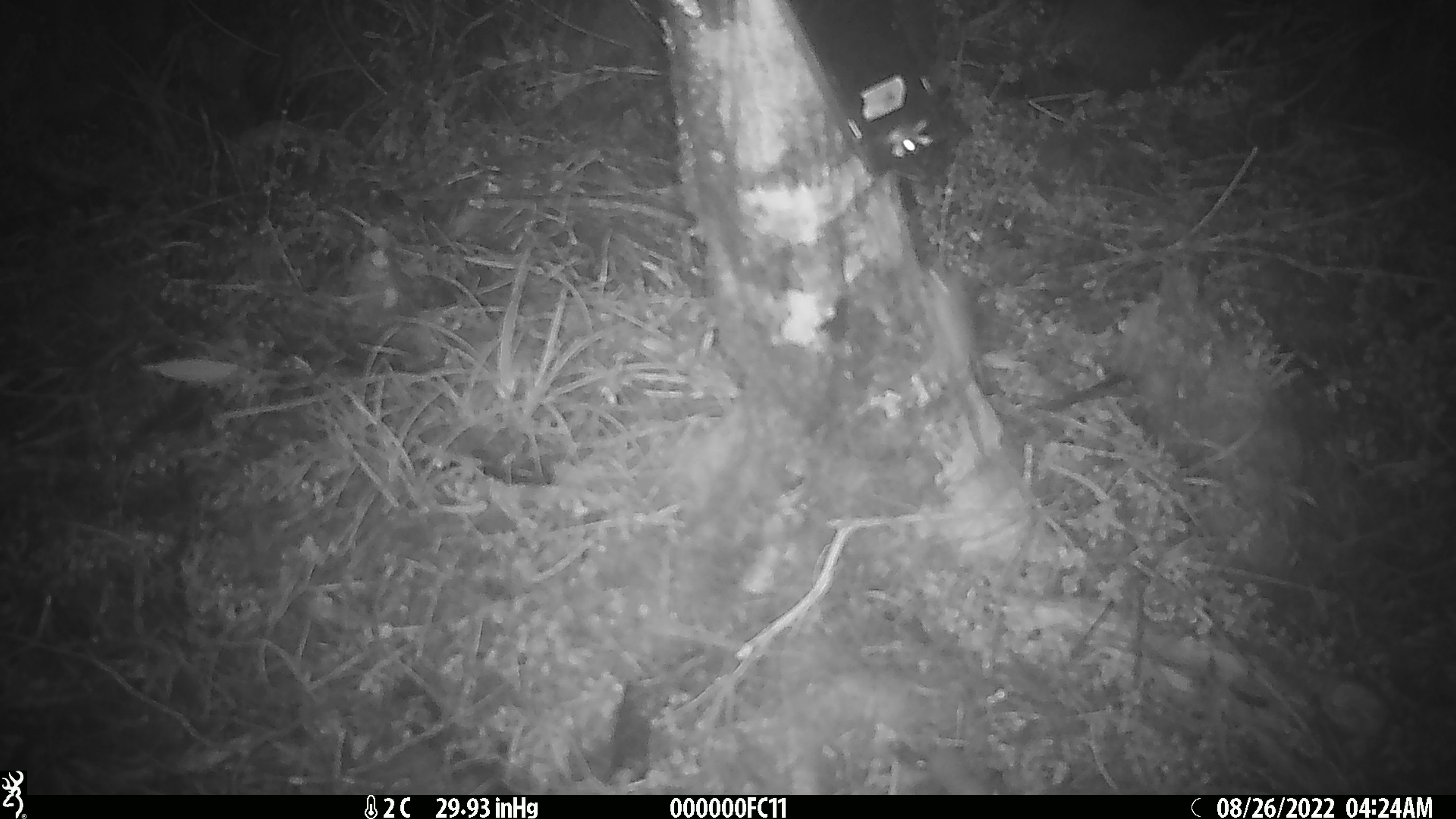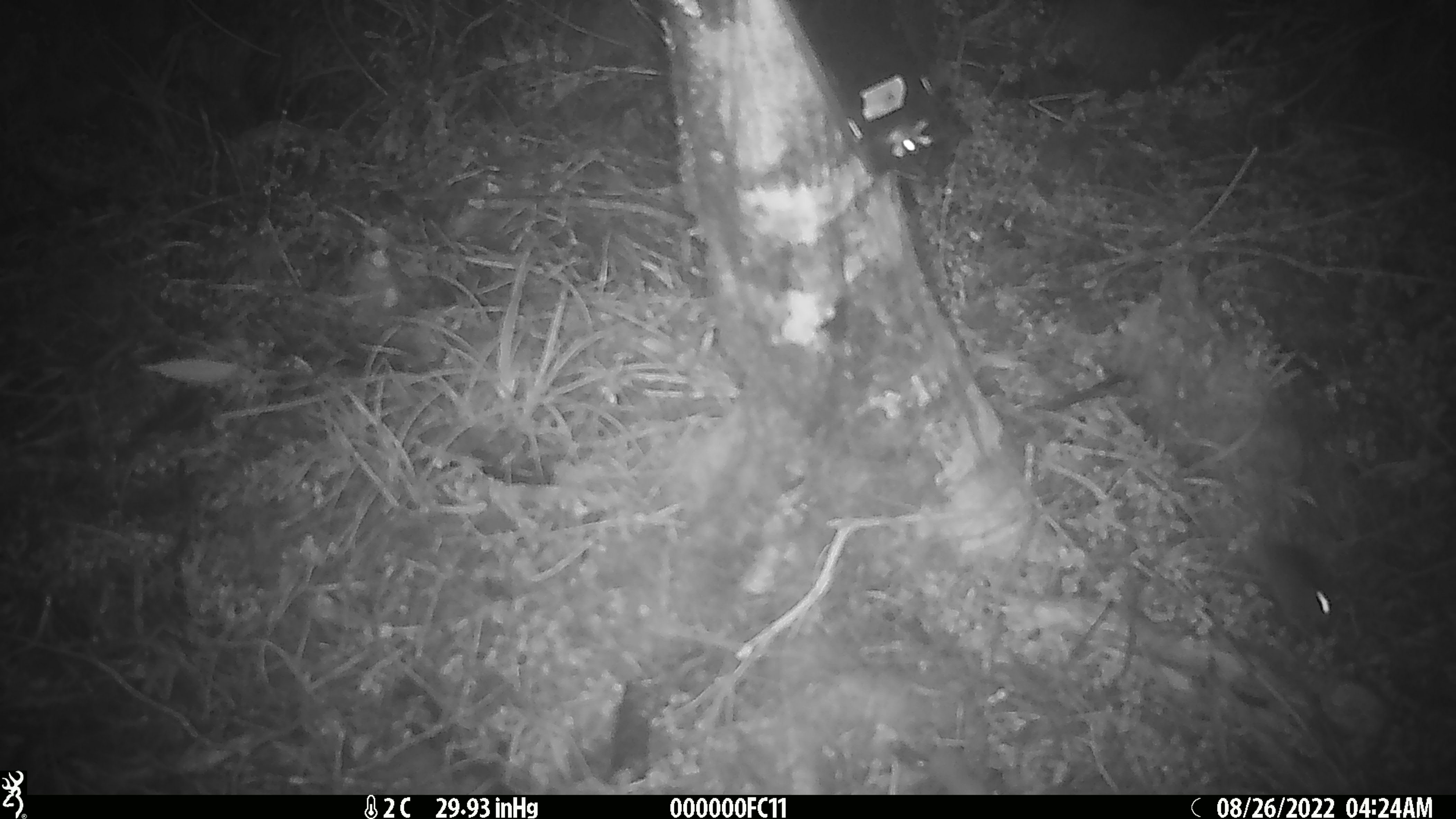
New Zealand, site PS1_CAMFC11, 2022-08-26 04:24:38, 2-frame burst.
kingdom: Animalia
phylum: Chordata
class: Mammalia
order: Rodentia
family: Muridae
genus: Mus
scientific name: Mus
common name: mouse